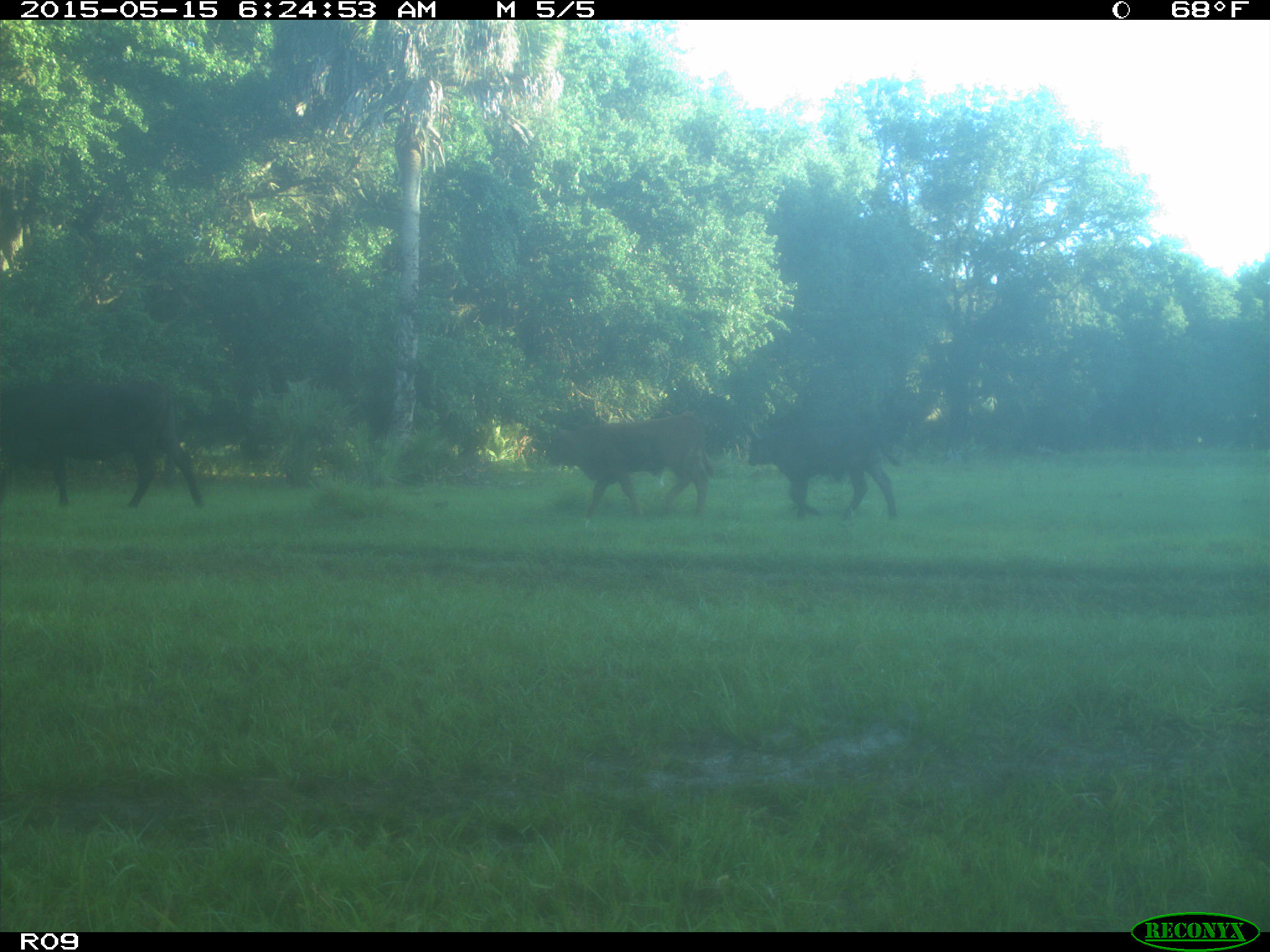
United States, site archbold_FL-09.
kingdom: Animalia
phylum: Chordata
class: Mammalia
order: Artiodactyla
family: Bovidae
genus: Bos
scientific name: Bos taurus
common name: domestic cow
Bos taurus (domestic cow).